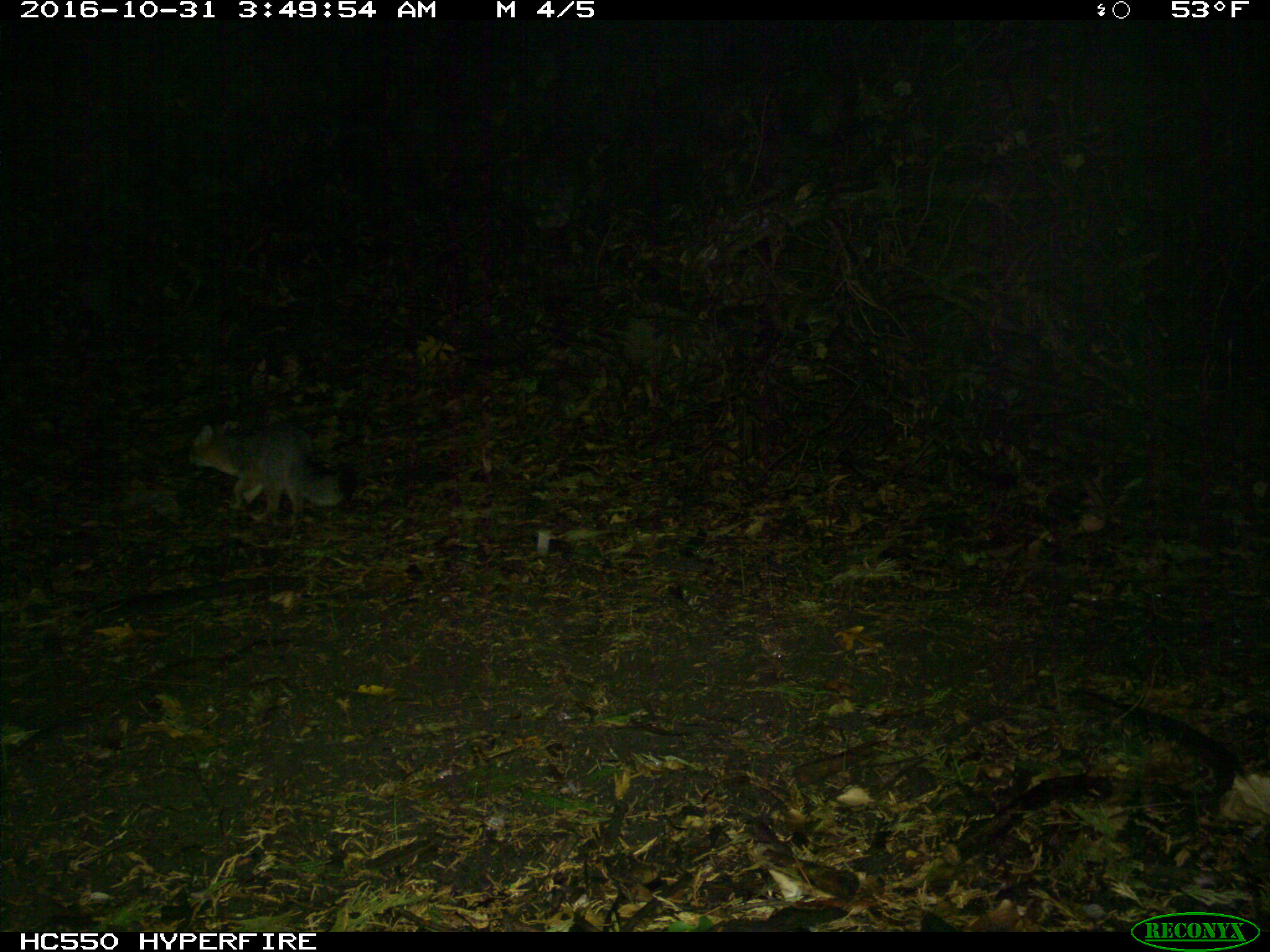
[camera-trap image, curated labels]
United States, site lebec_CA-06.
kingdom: Animalia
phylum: Chordata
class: Mammalia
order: Carnivora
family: Canidae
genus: Urocyon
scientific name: Urocyon cinereoargenteus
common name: gray fox